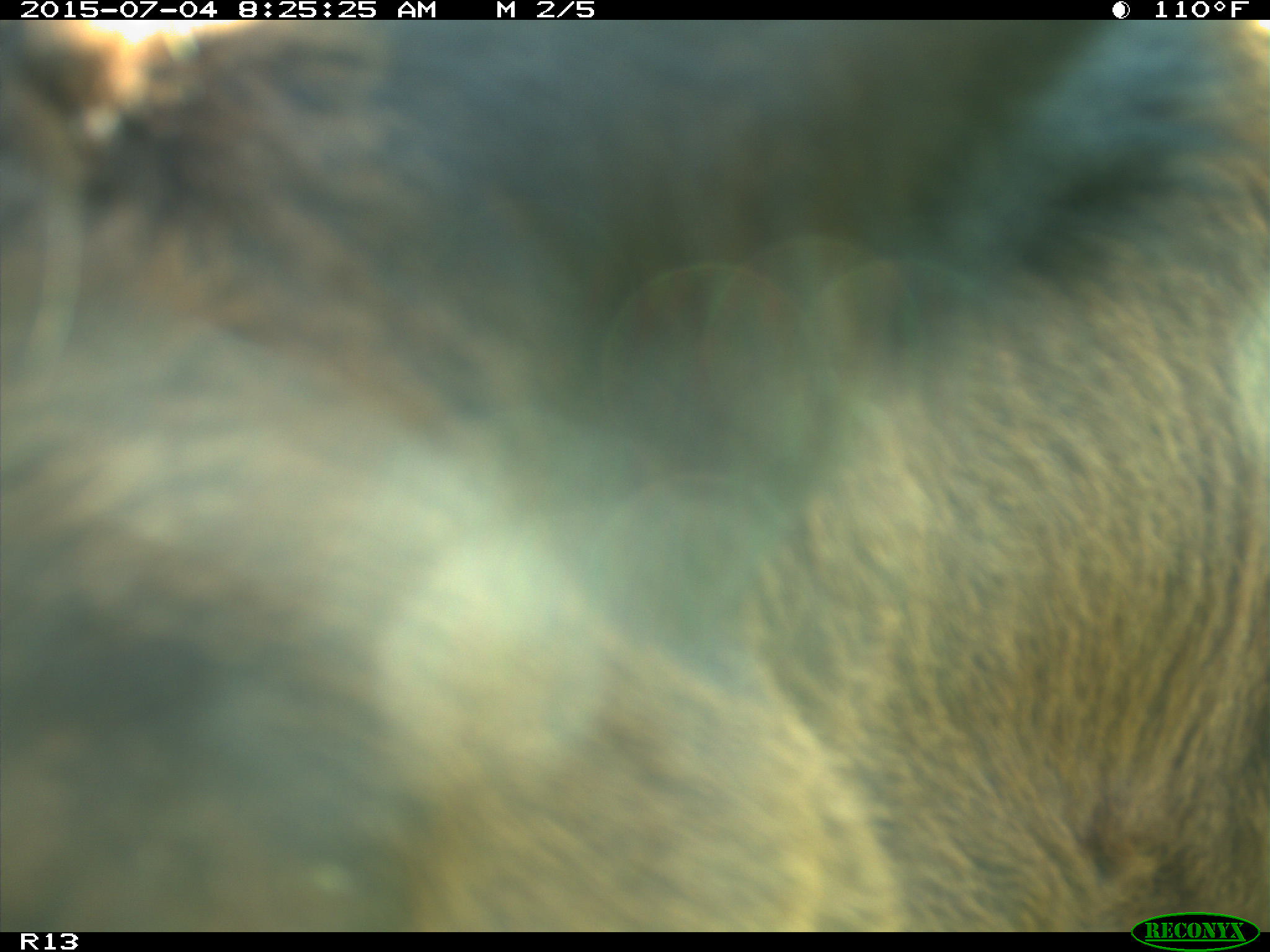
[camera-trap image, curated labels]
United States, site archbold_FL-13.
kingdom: Animalia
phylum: Chordata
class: Mammalia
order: Artiodactyla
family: Bovidae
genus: Bos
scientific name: Bos taurus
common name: domestic cow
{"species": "Bos taurus (domestic cow)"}